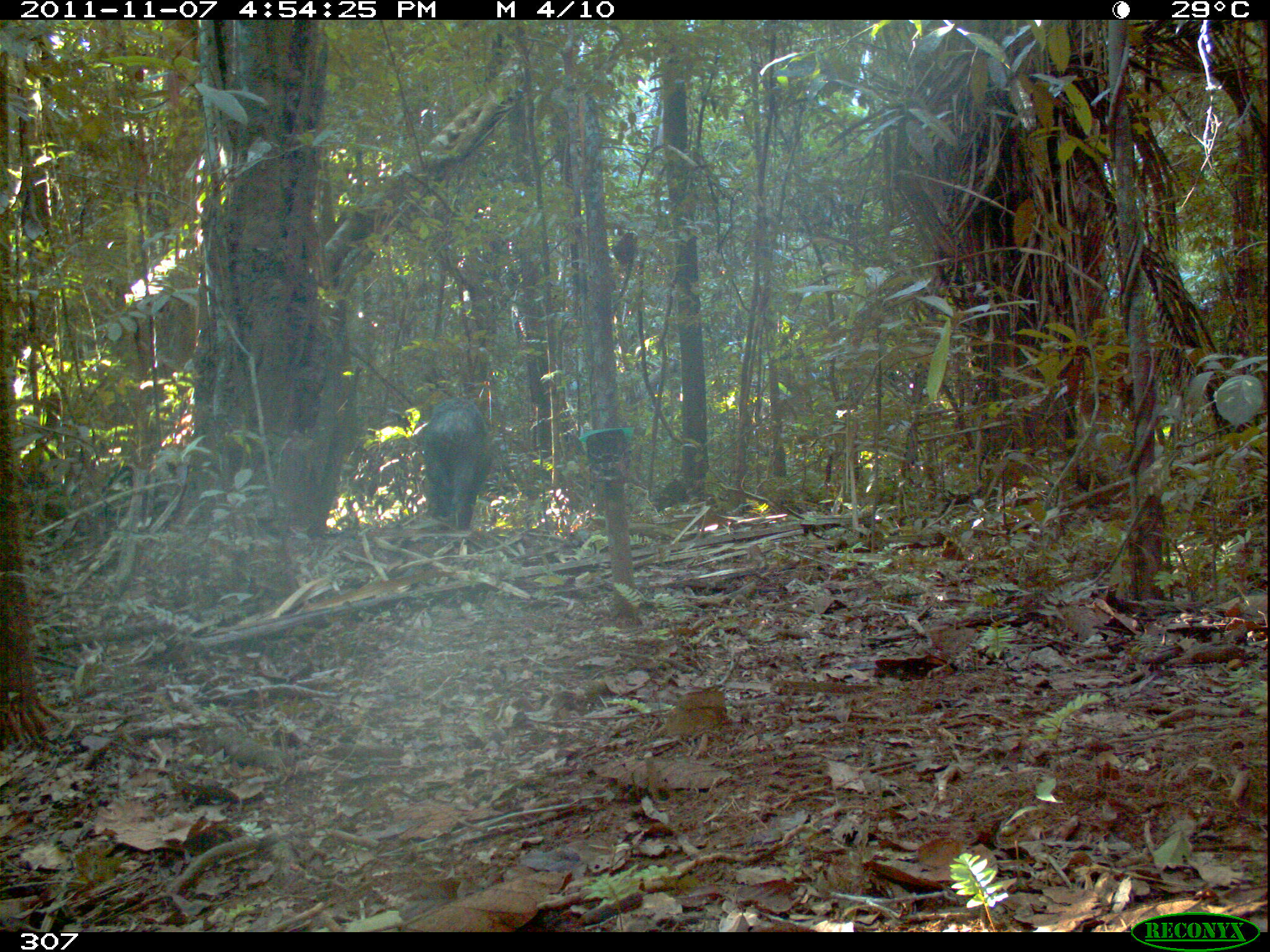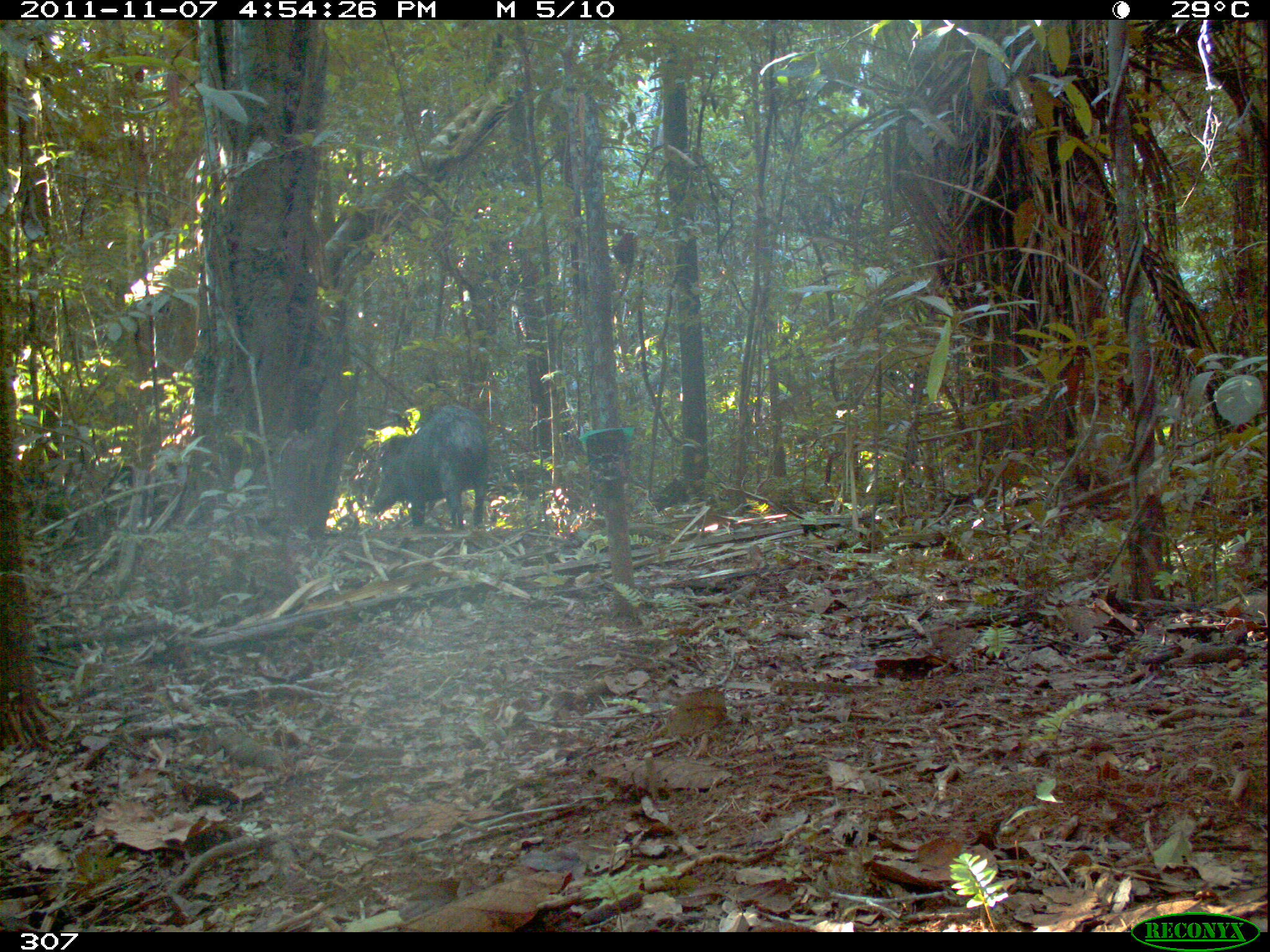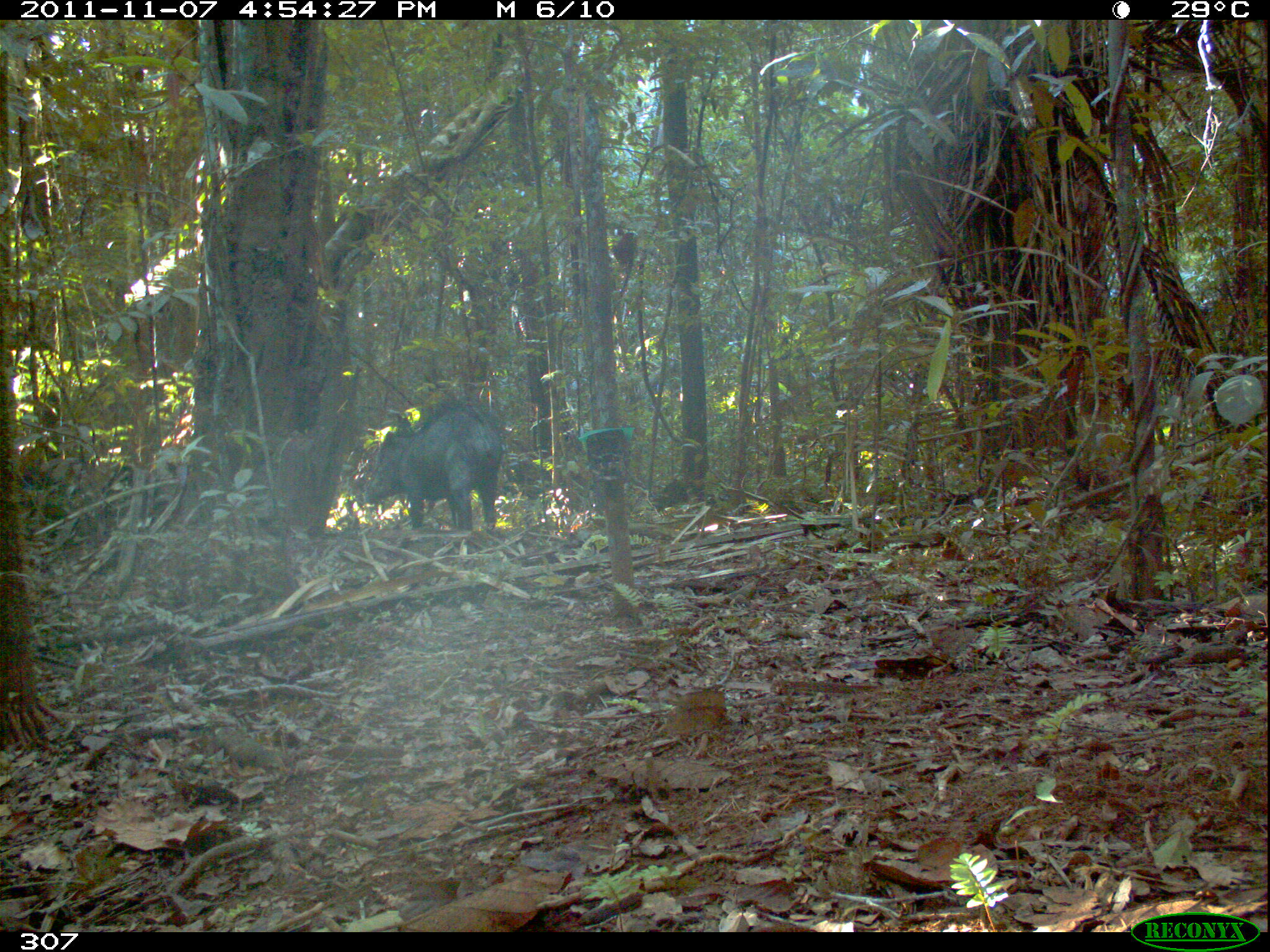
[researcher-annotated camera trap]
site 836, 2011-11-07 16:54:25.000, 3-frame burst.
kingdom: Animalia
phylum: Chordata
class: Mammalia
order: Artiodactyla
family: Tayassuidae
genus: Tayassu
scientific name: Tayassu pecari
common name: white-lipped peccary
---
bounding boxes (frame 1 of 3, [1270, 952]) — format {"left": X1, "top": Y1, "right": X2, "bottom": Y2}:
tayassu pecari: {"left": 421, "top": 396, "right": 491, "bottom": 530}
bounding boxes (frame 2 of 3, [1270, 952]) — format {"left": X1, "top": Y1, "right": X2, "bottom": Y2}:
tayassu pecari: {"left": 371, "top": 404, "right": 489, "bottom": 526}